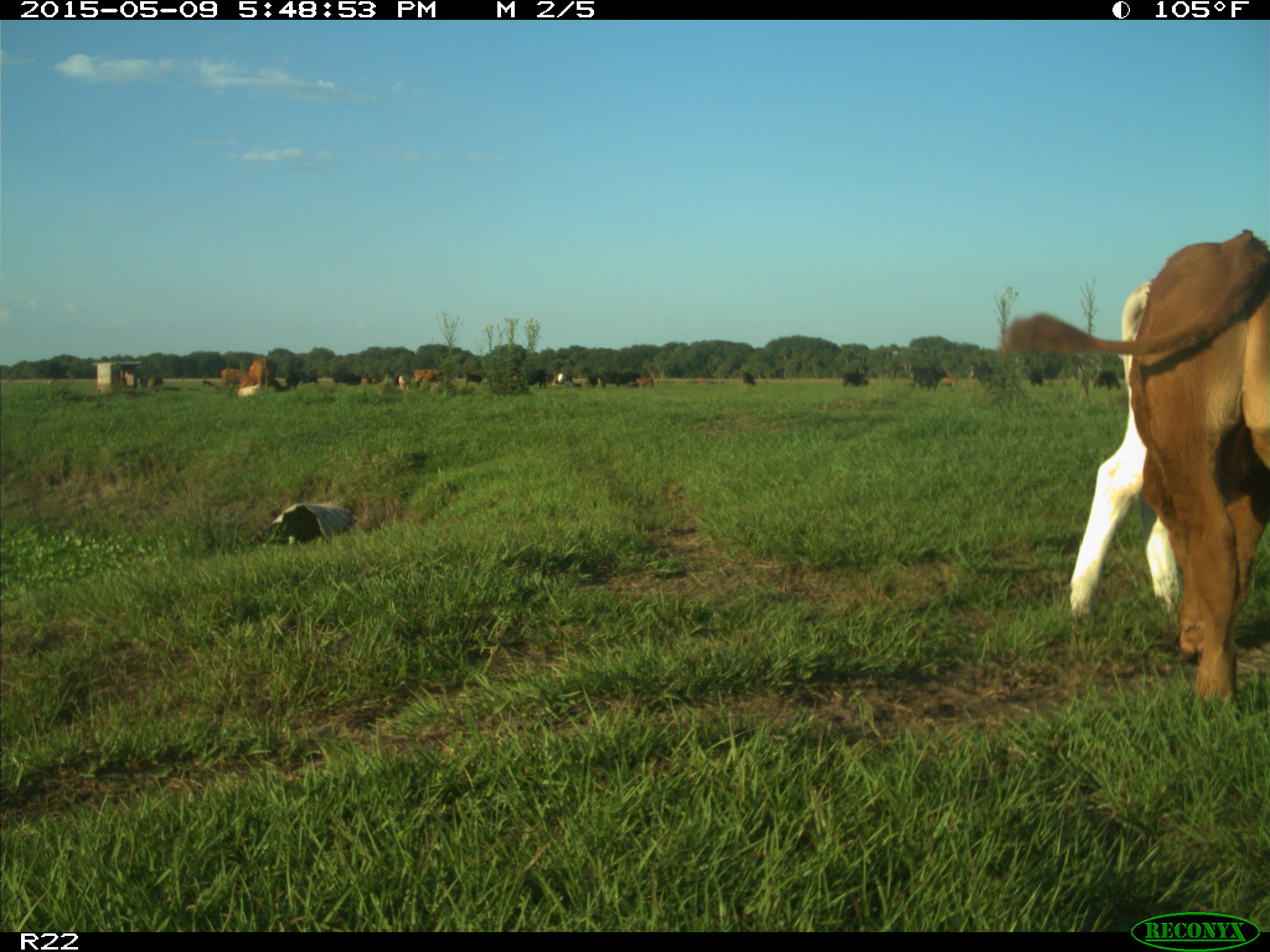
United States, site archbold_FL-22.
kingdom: Animalia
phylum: Chordata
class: Mammalia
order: Artiodactyla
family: Bovidae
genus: Bos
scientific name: Bos taurus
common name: domestic cow